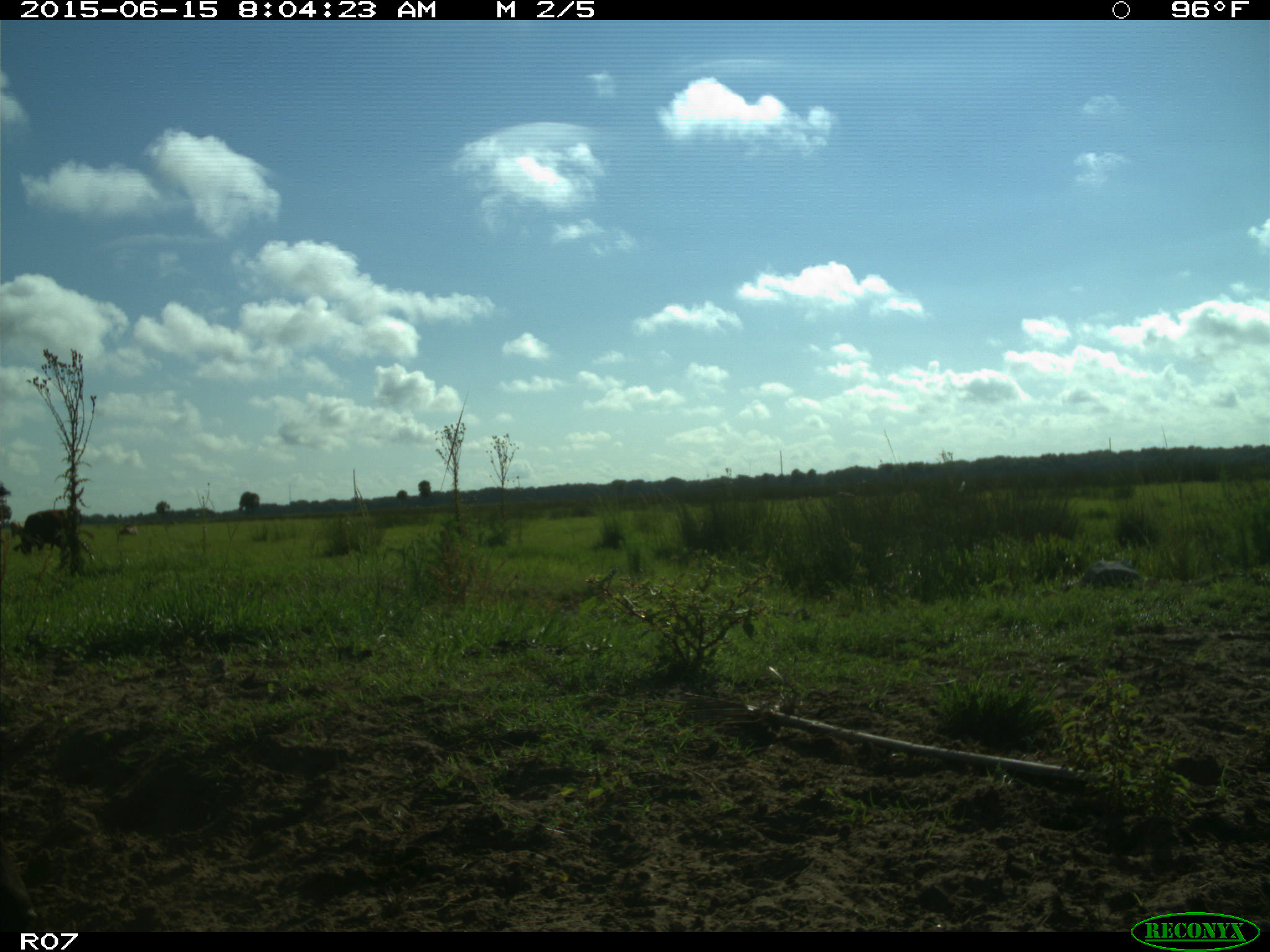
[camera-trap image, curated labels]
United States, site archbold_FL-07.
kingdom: Animalia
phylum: Chordata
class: Mammalia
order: Artiodactyla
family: Bovidae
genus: Bos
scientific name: Bos taurus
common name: domestic cow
Bos taurus (domestic cow).